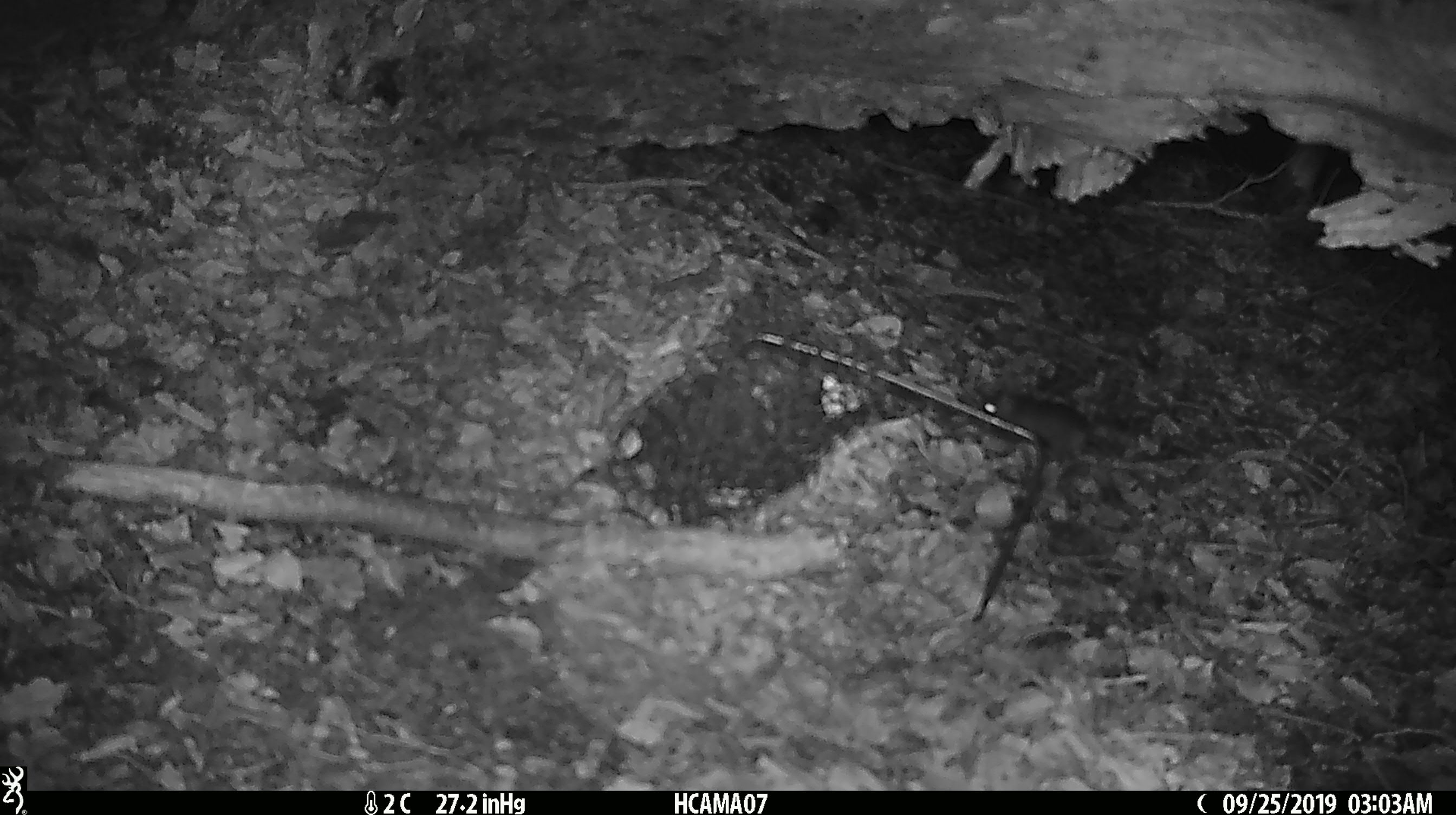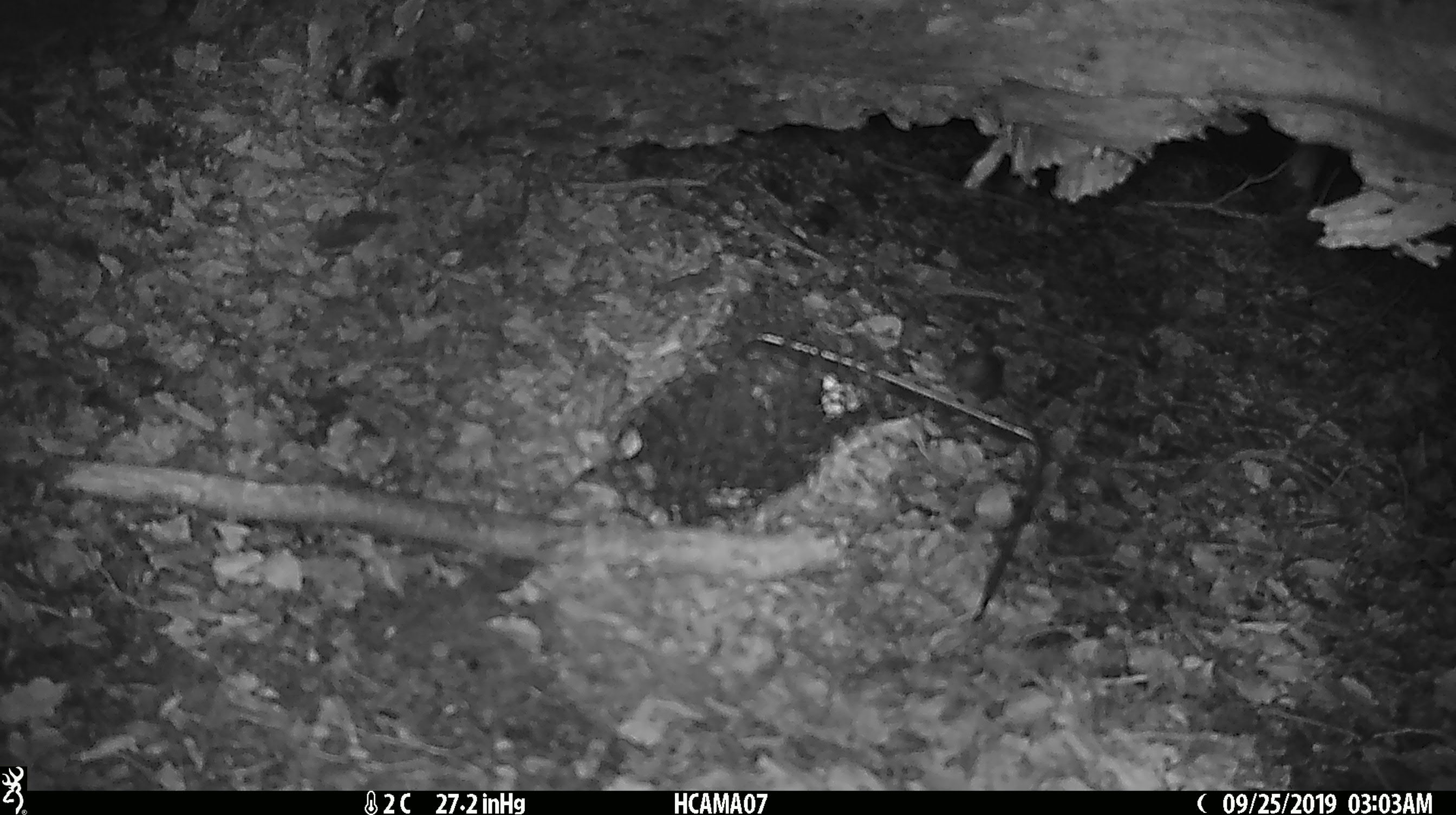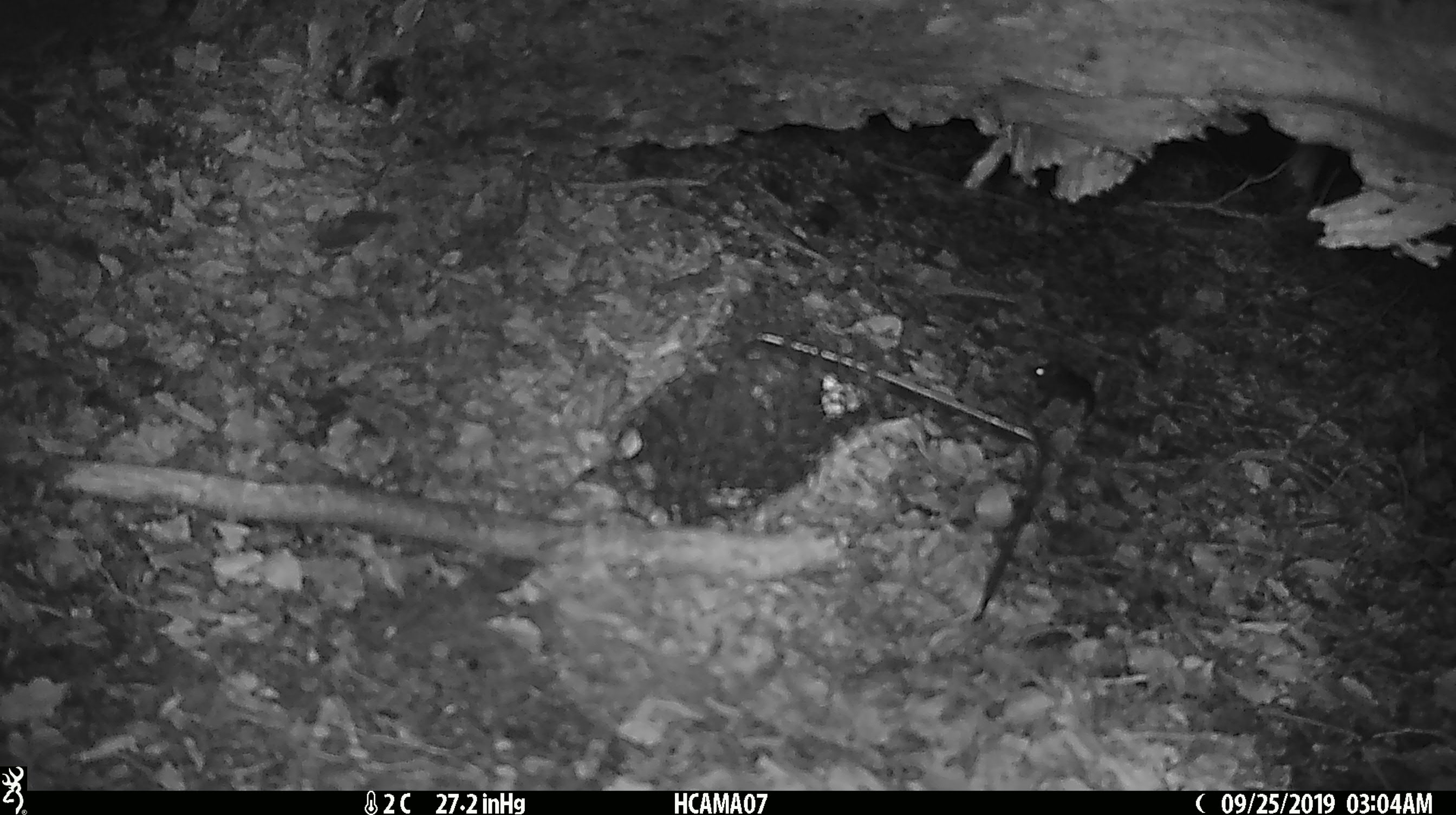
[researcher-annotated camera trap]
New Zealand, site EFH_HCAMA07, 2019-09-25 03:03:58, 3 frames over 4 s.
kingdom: Animalia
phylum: Chordata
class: Mammalia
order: Rodentia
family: Muridae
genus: Mus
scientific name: Mus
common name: mouse